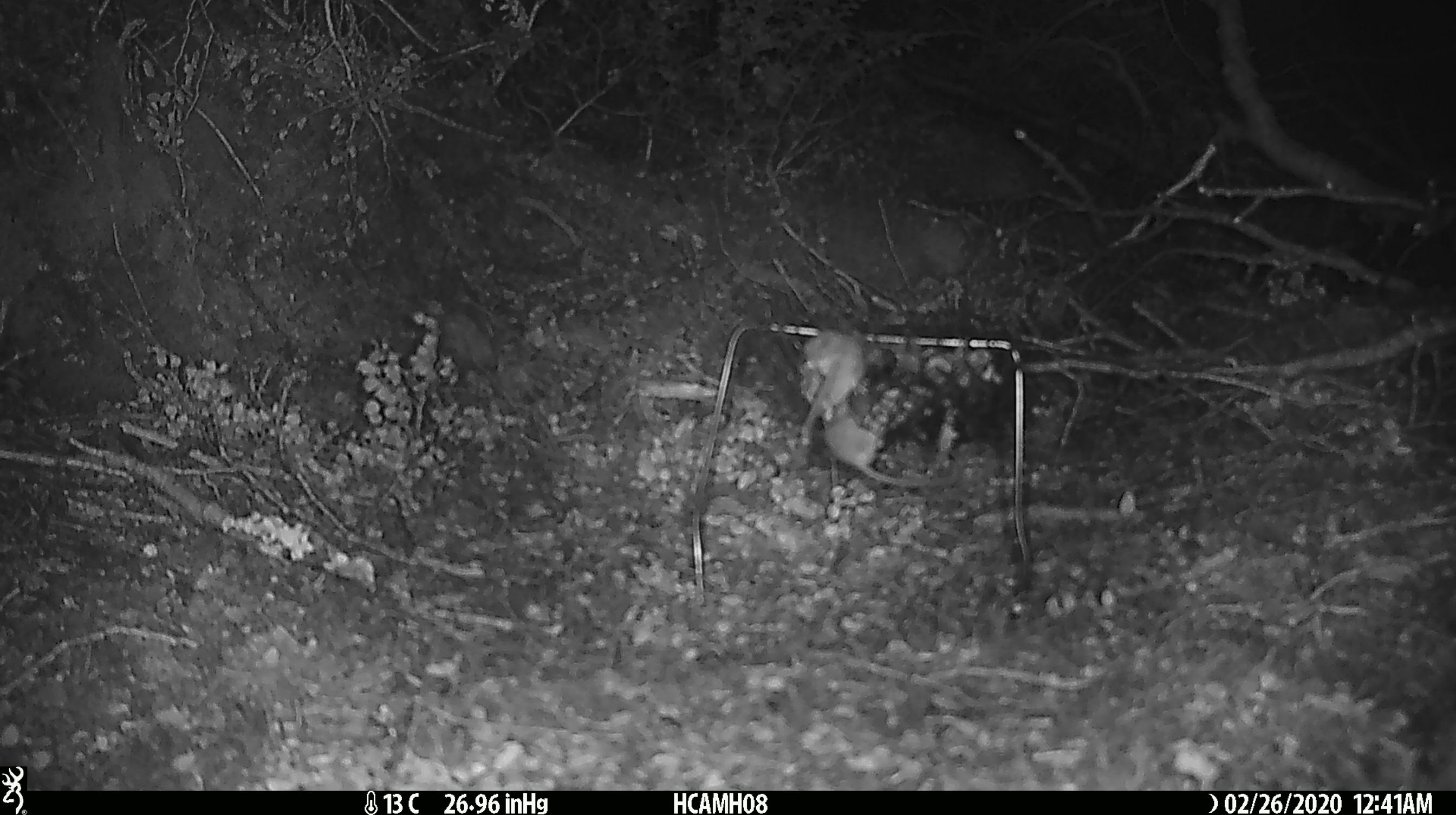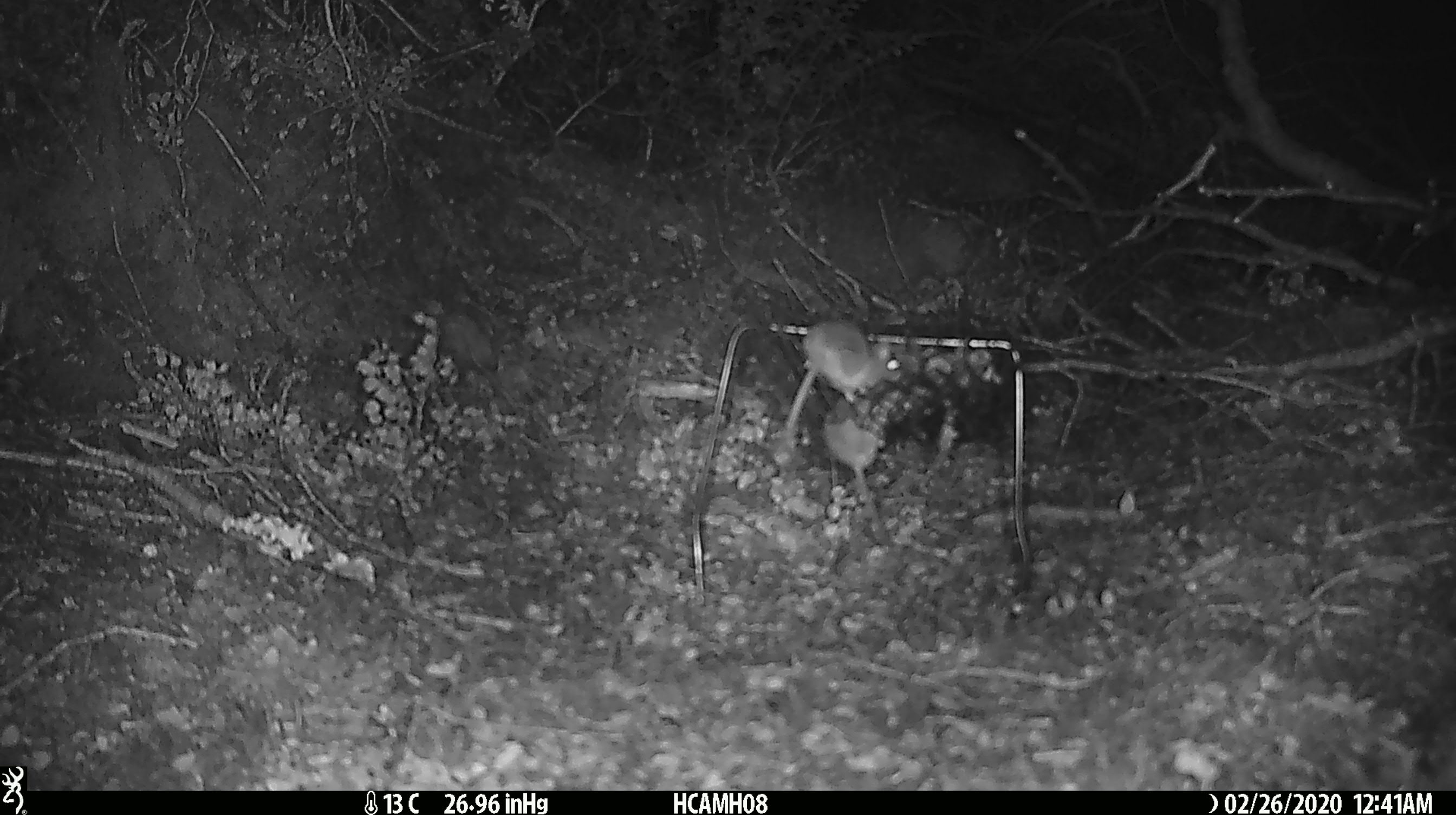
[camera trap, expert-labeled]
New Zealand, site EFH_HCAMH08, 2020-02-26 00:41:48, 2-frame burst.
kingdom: Animalia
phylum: Chordata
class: Mammalia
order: Rodentia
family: Muridae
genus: Mus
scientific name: Mus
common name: mouse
Mouse (Mus).